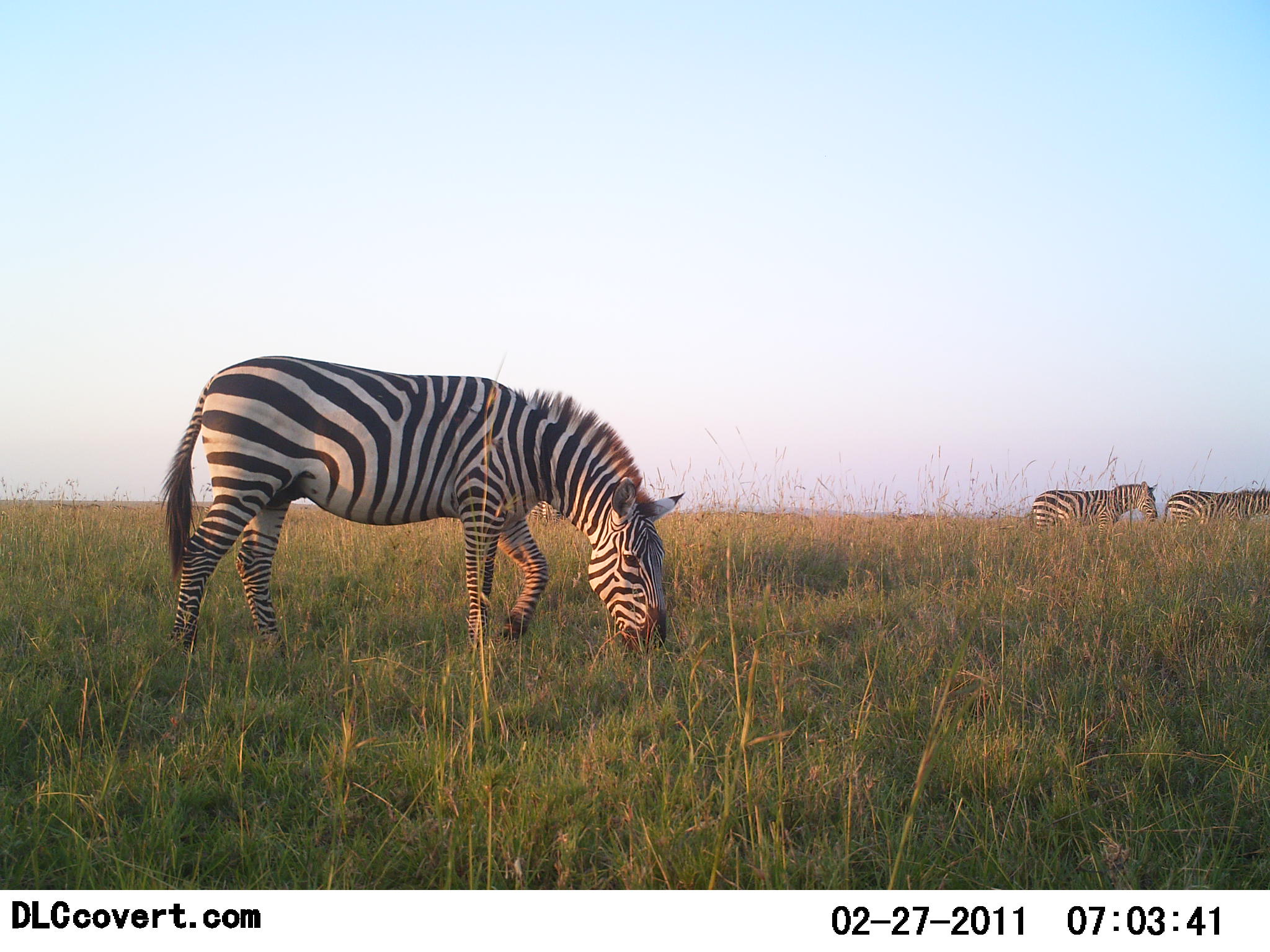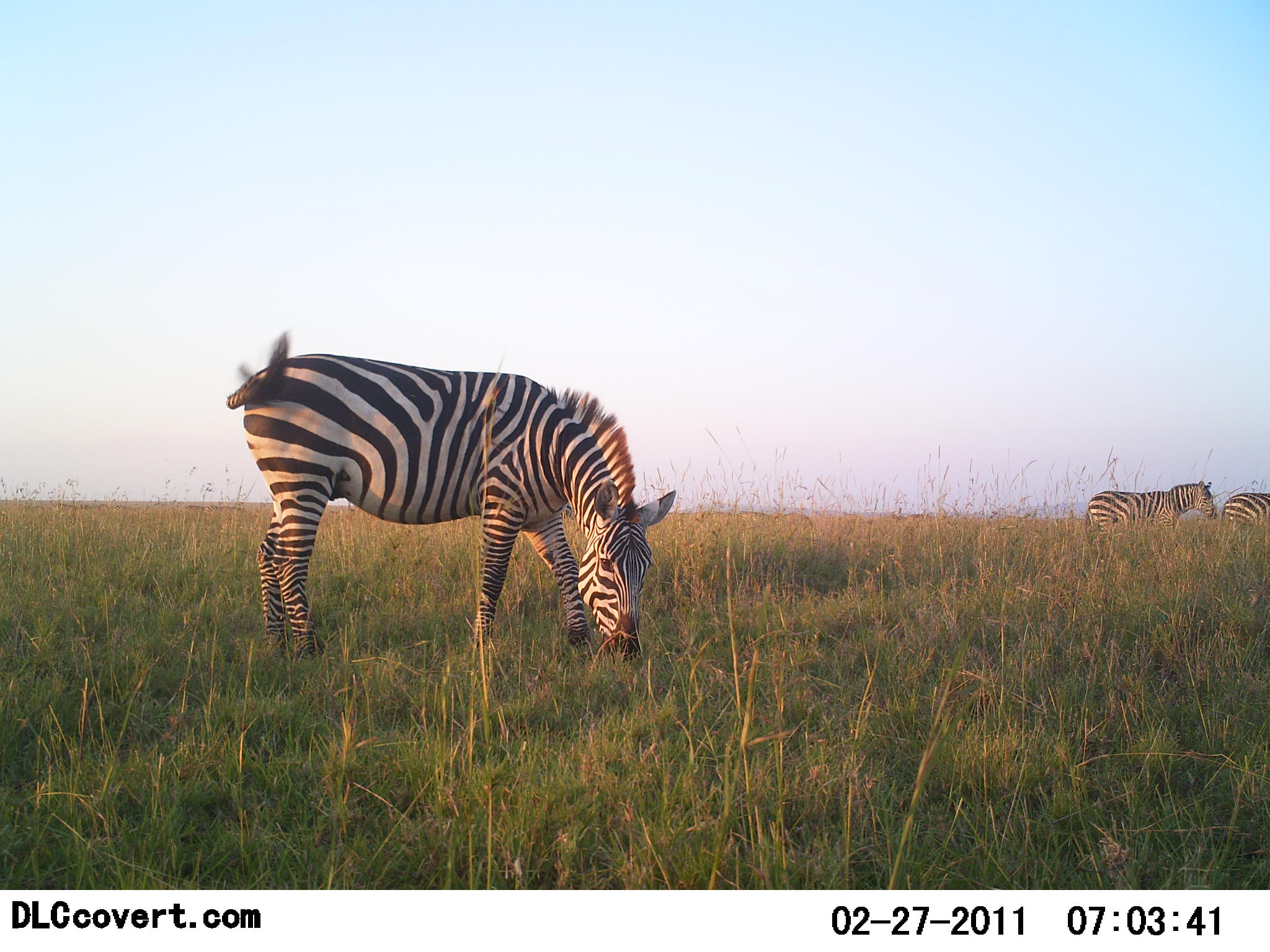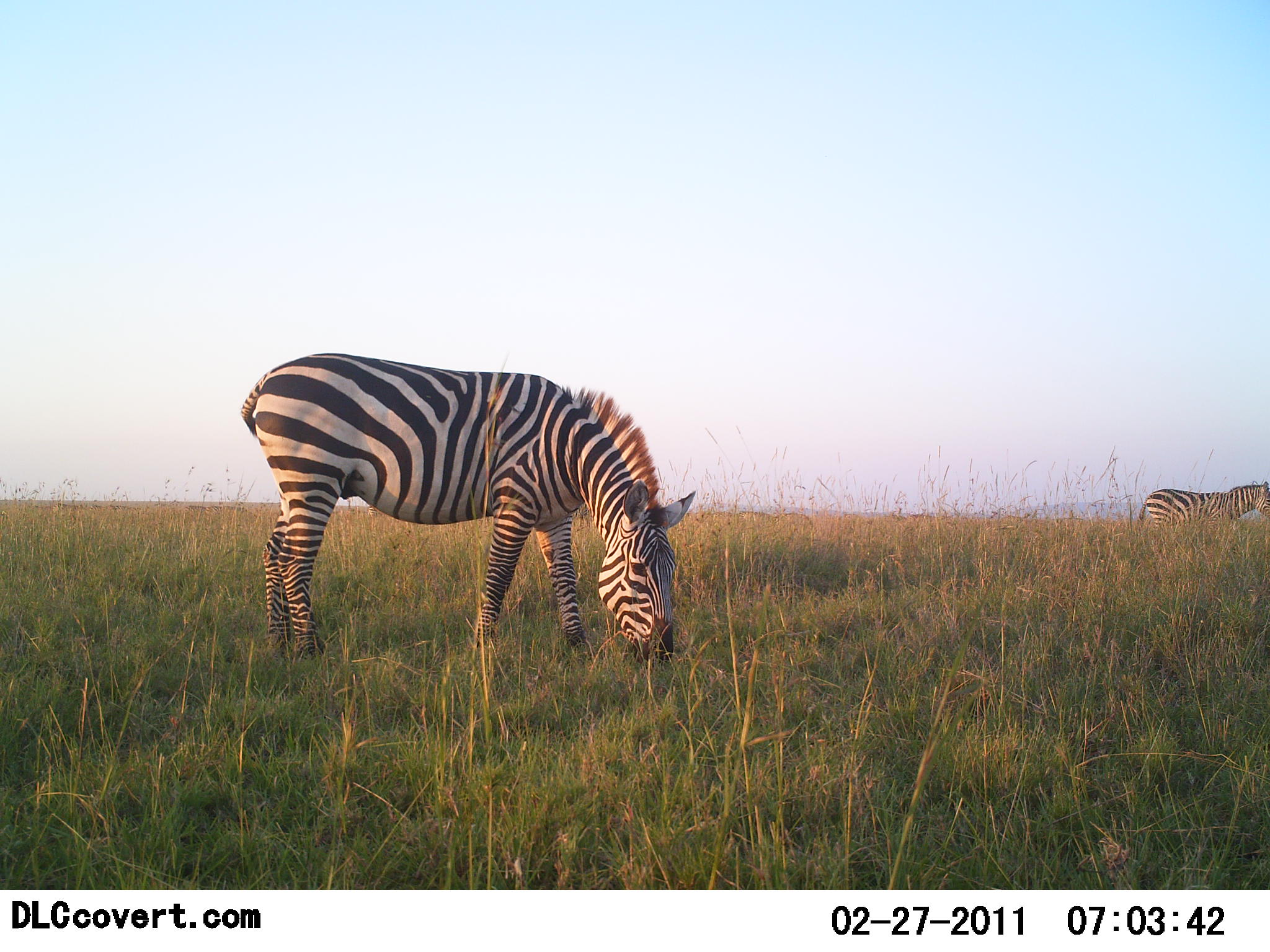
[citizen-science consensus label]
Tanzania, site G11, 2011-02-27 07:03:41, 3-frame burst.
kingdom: Animalia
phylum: Chordata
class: Mammalia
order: Perissodactyla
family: Equidae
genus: Equus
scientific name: Equus quagga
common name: plains zebra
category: zebra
Zebra (plains zebra) (Equus quagga), count 3. Behavior (volunteer vote fractions): standing 62%, resting 0%, moving 54%, interacting 0%. Young present (vote fraction): 0%. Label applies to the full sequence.